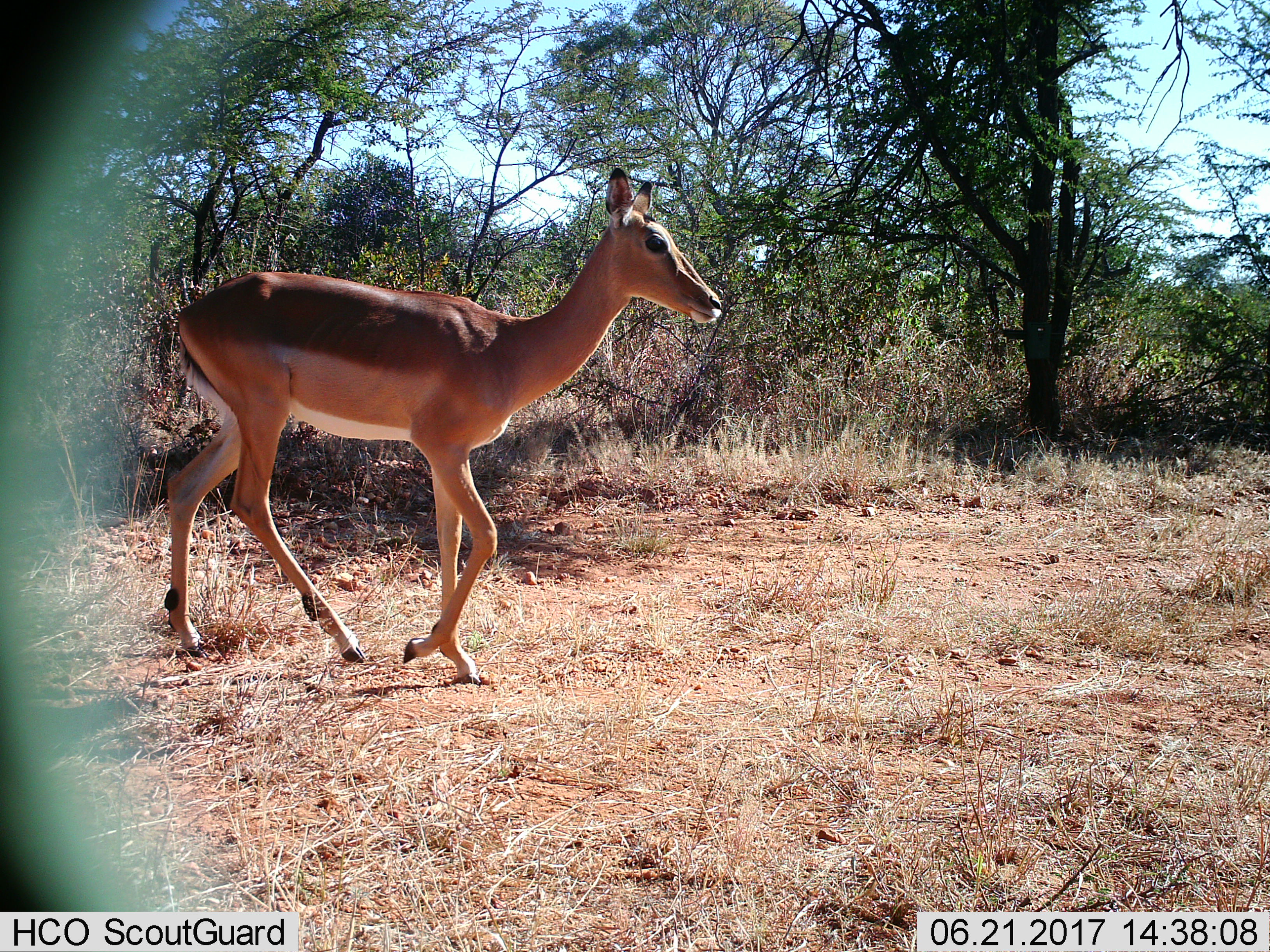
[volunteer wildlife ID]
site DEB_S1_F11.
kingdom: Animalia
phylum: Chordata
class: Mammalia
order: Artiodactyla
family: Bovidae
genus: Aepyceros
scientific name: Aepyceros melampus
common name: impala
Impala (Aepyceros melampus), count 1. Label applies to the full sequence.